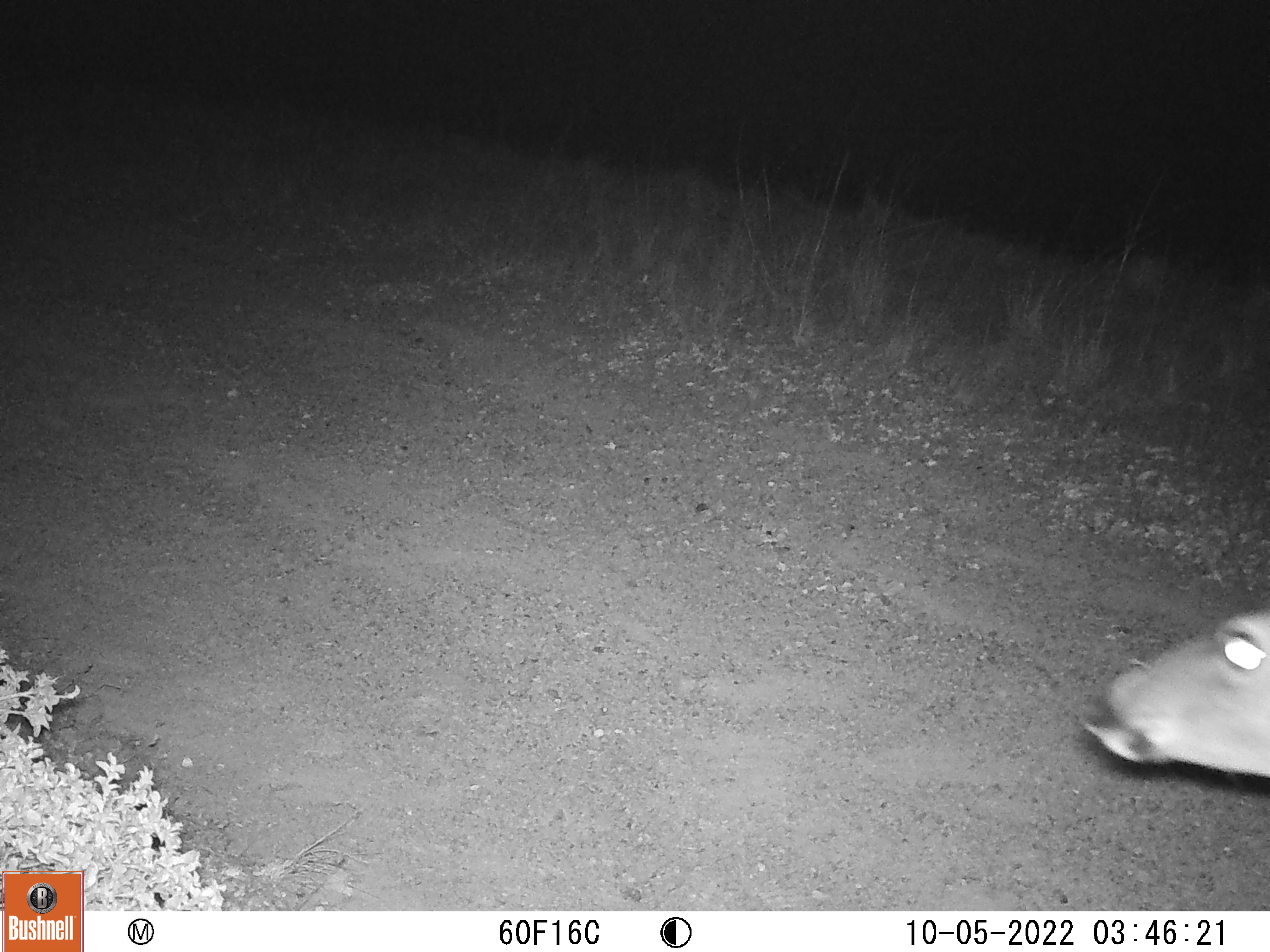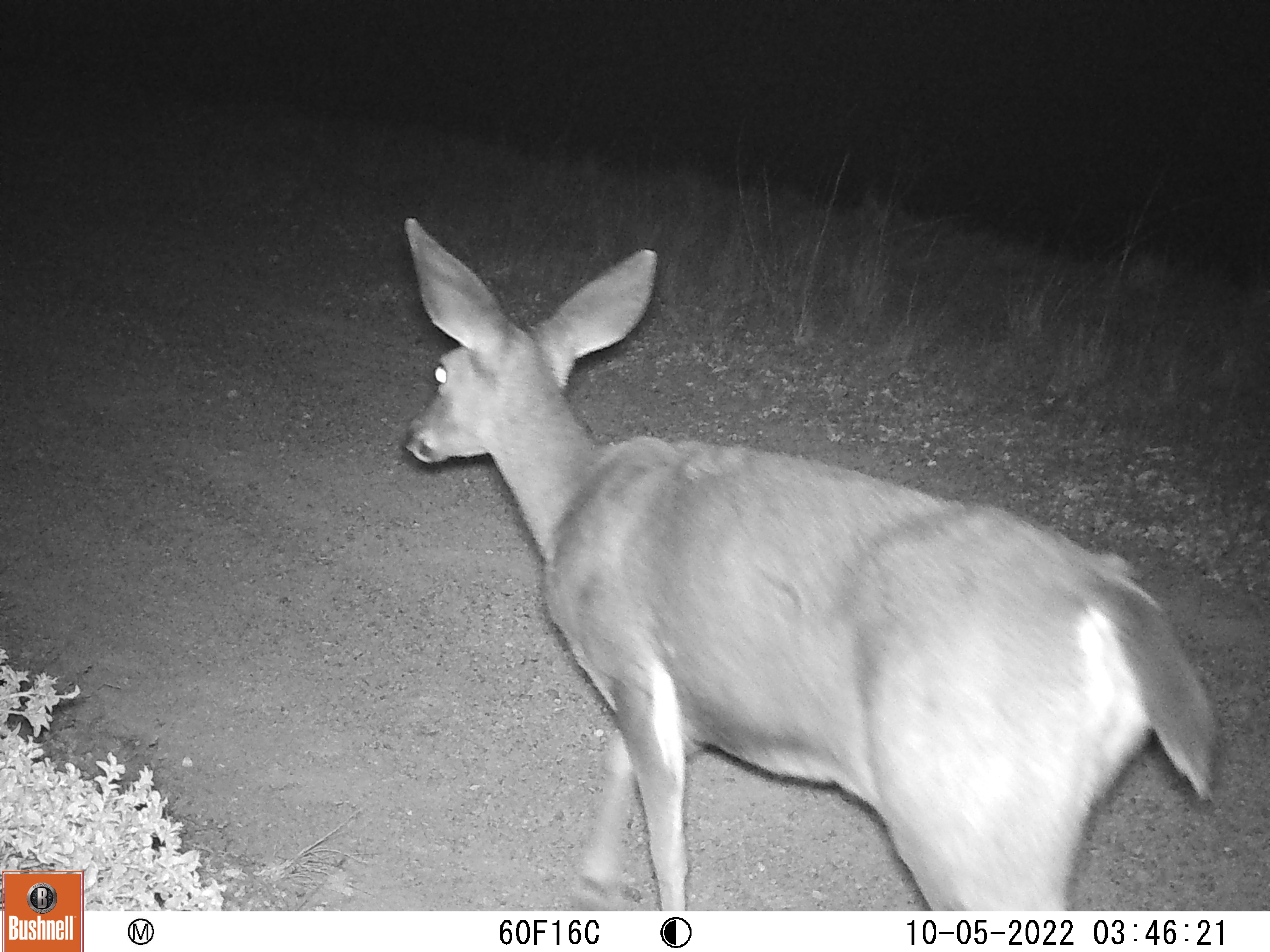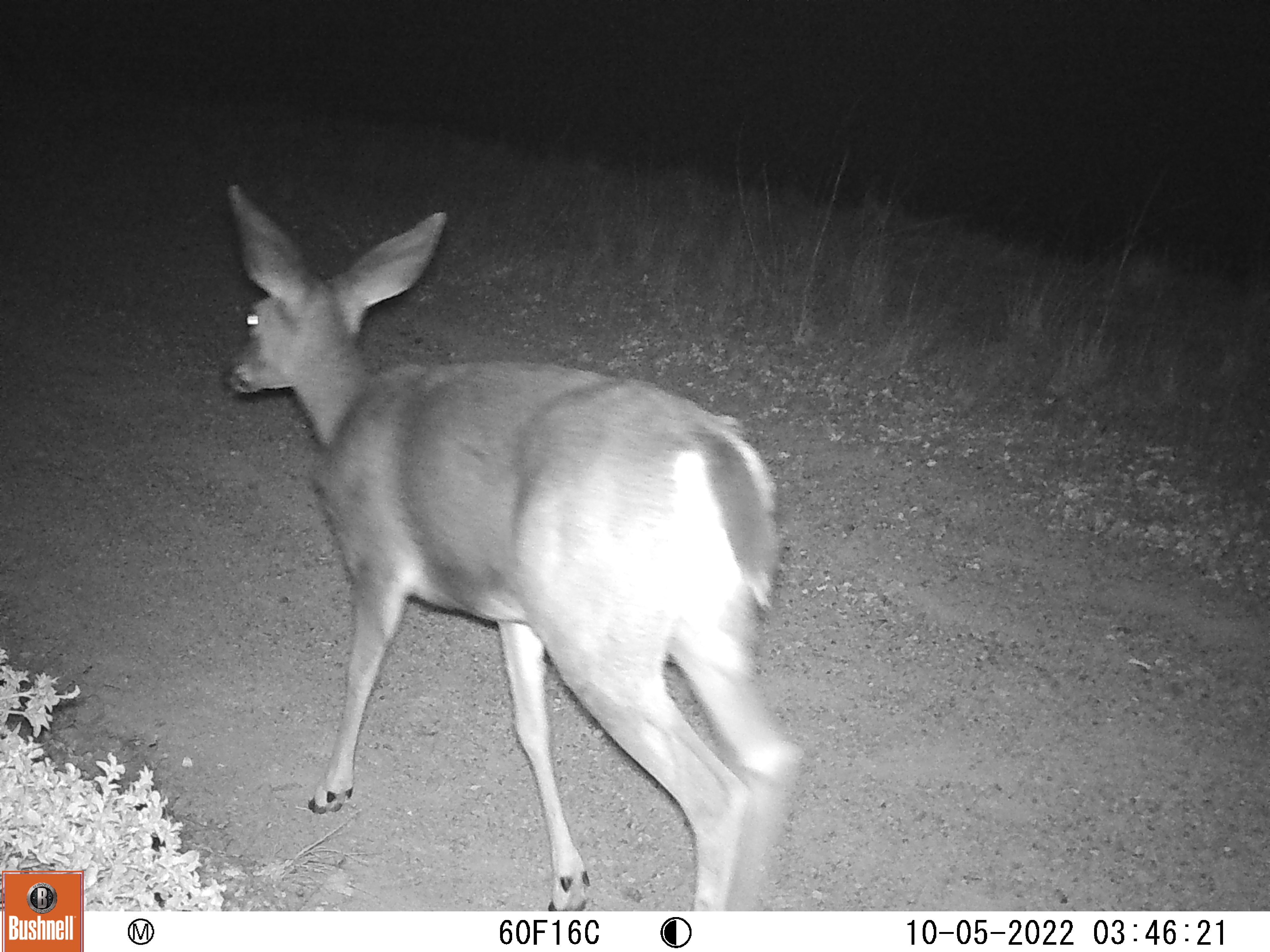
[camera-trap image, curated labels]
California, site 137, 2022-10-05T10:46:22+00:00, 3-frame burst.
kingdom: Animalia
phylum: Chordata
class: Mammalia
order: Artiodactyla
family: Cervidae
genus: Odocoileus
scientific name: Odocoileus hemionus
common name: mule deer